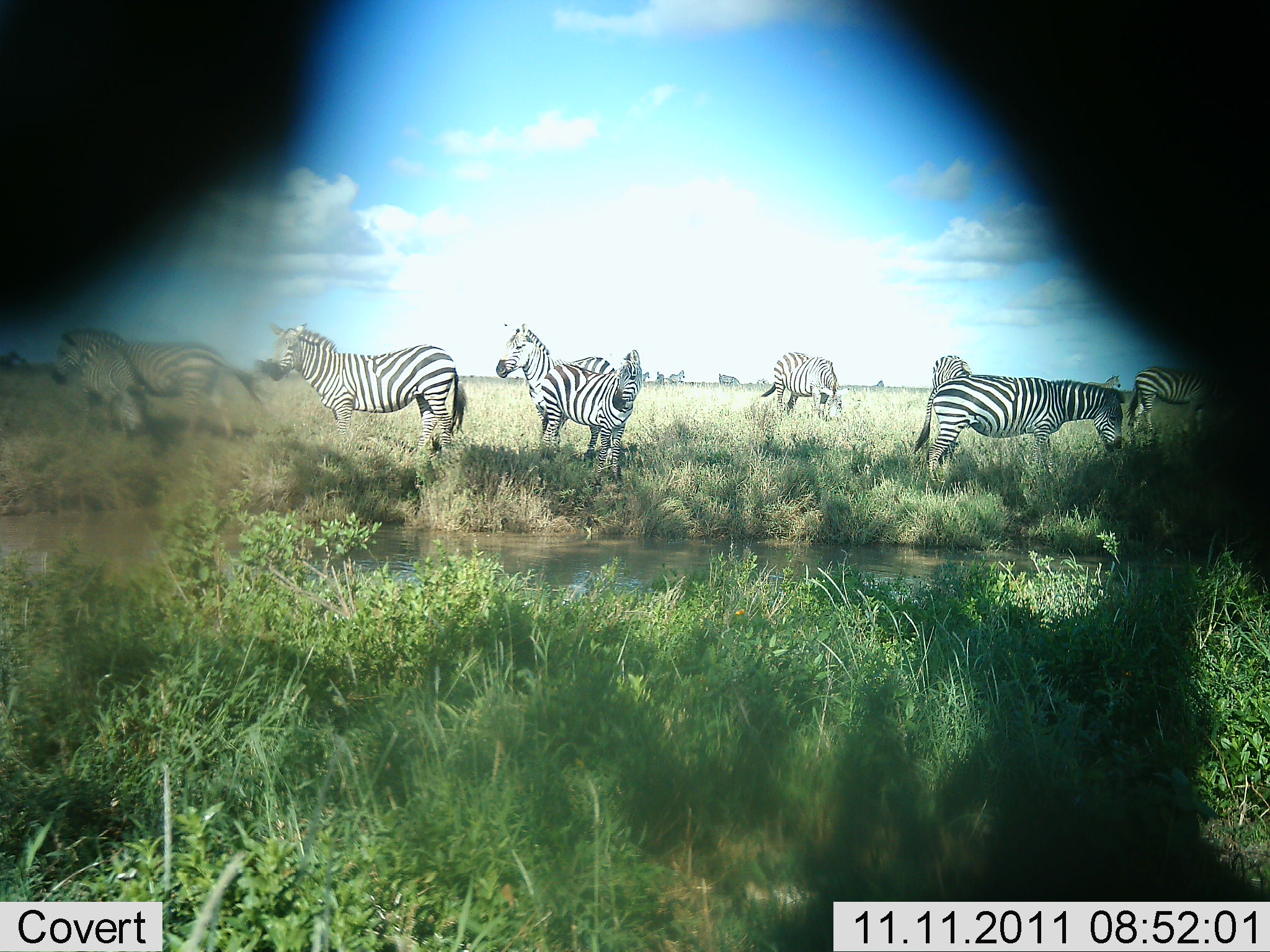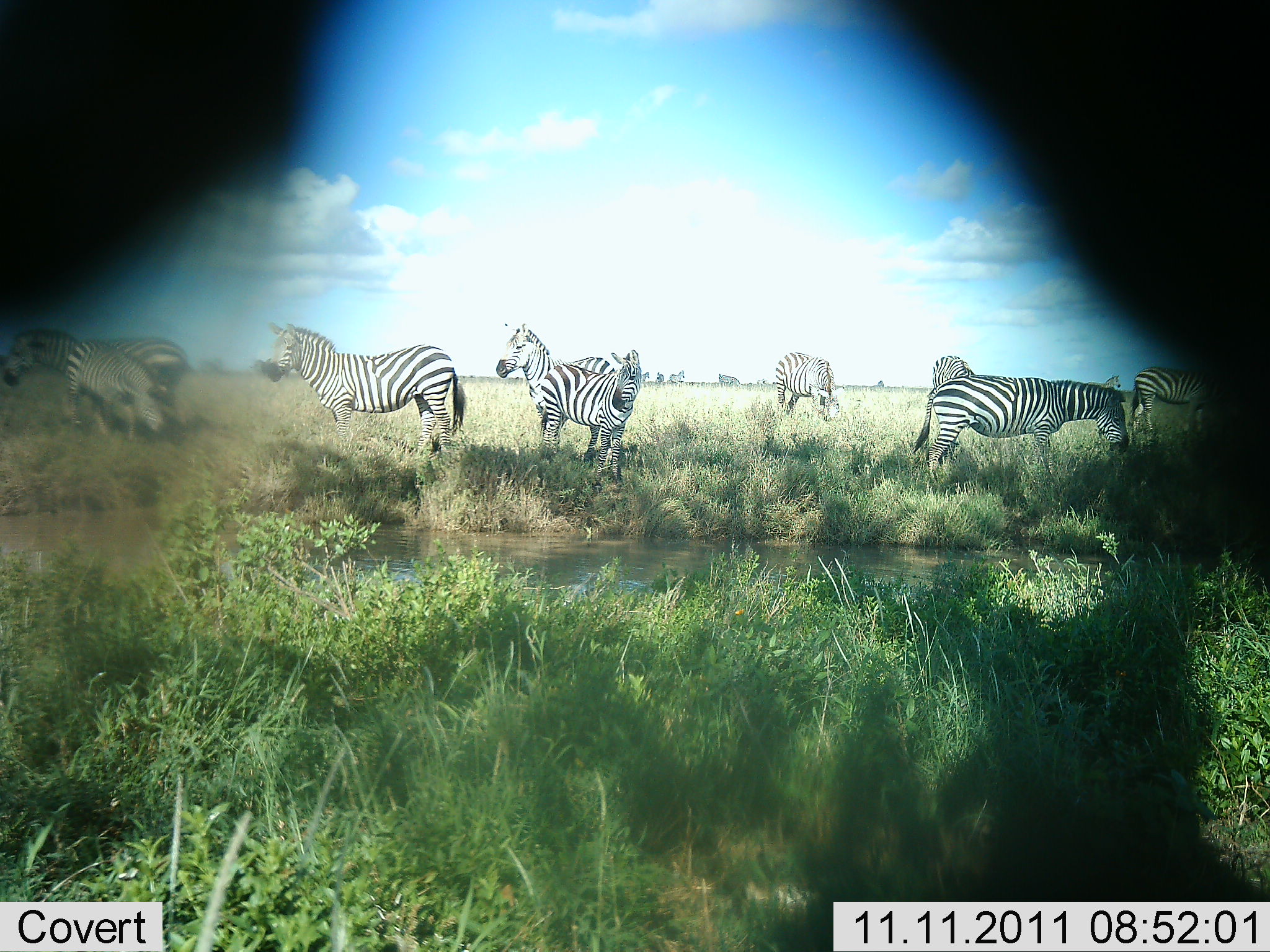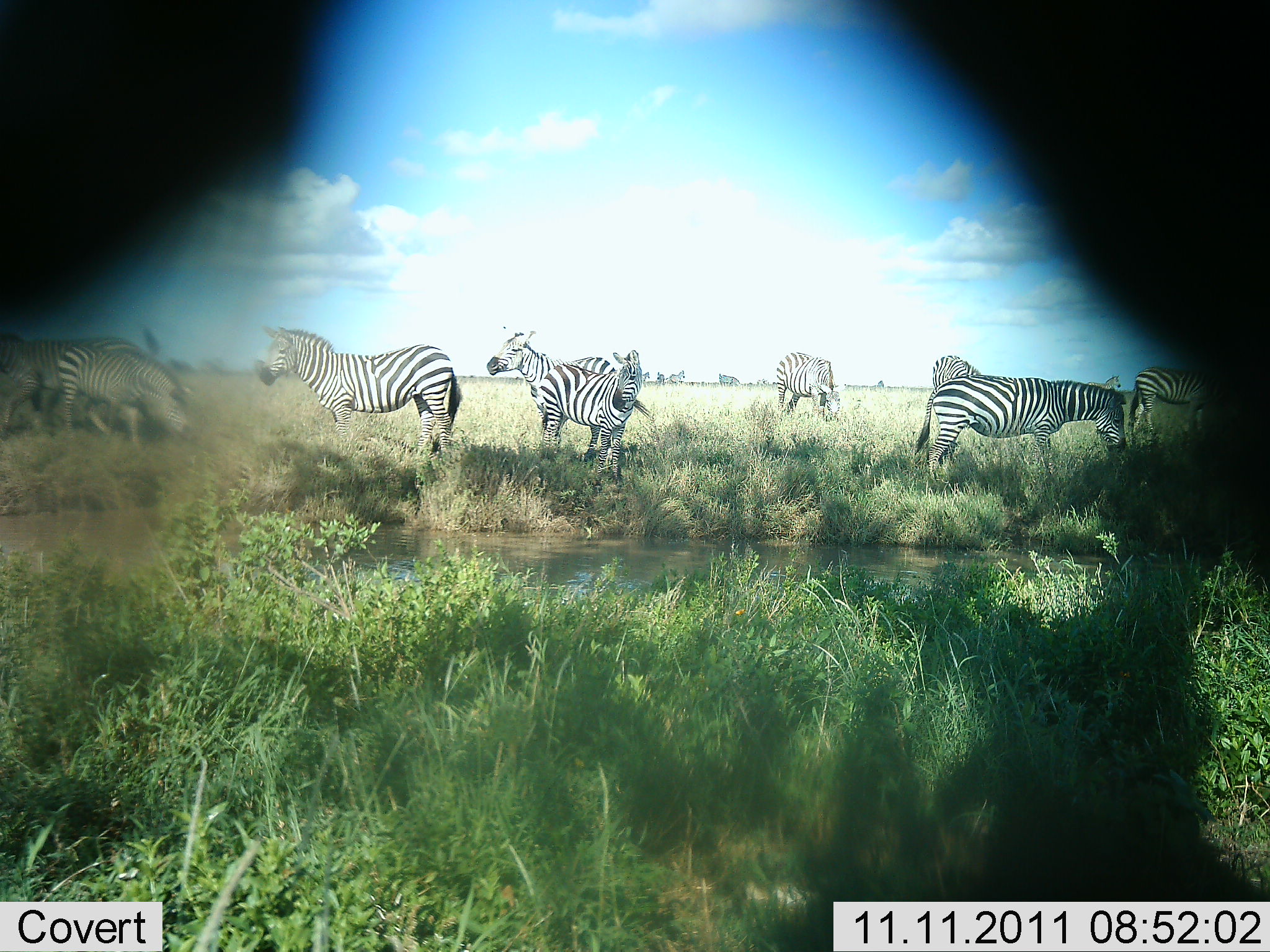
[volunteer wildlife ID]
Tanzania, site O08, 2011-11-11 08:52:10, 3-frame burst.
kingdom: Animalia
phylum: Chordata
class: Mammalia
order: Perissodactyla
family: Equidae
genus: Equus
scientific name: Equus quagga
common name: plains zebra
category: zebra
Zebra (plains zebra) (Equus quagga), count 9. Behavior (volunteer vote fractions): standing 70%, resting 0%, moving 30%, interacting 10%. Young present (vote fraction): 0%. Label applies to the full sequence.